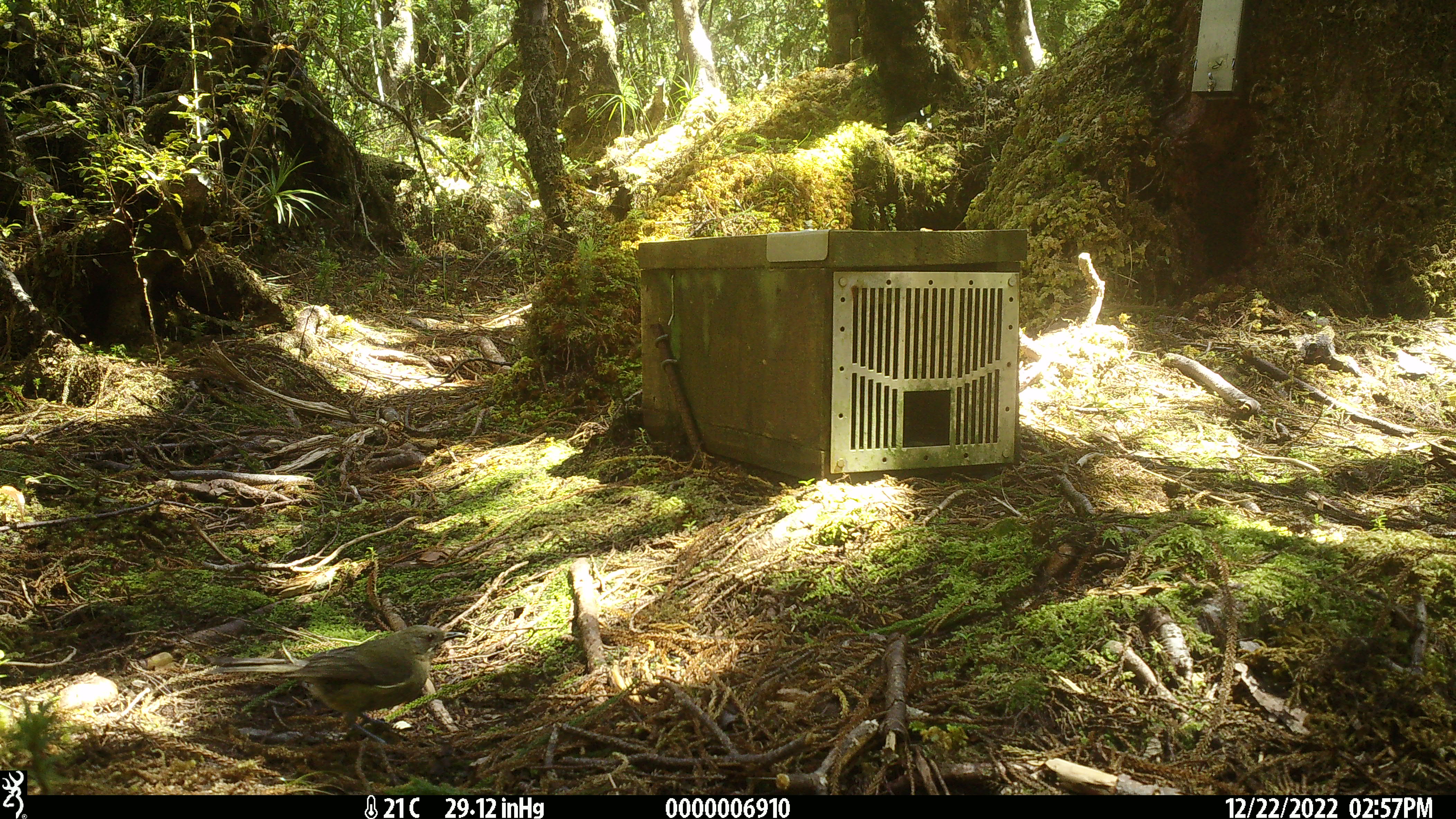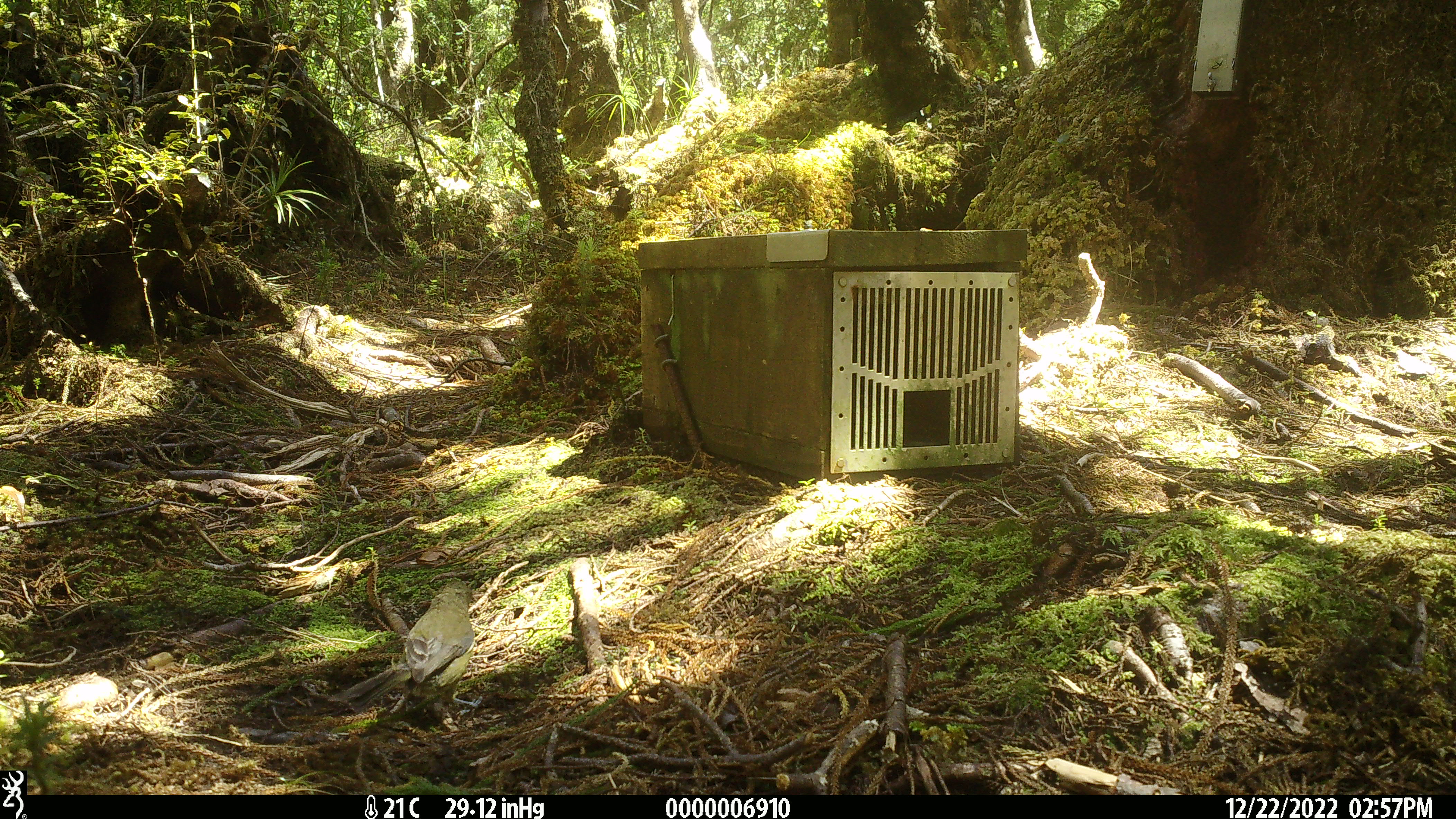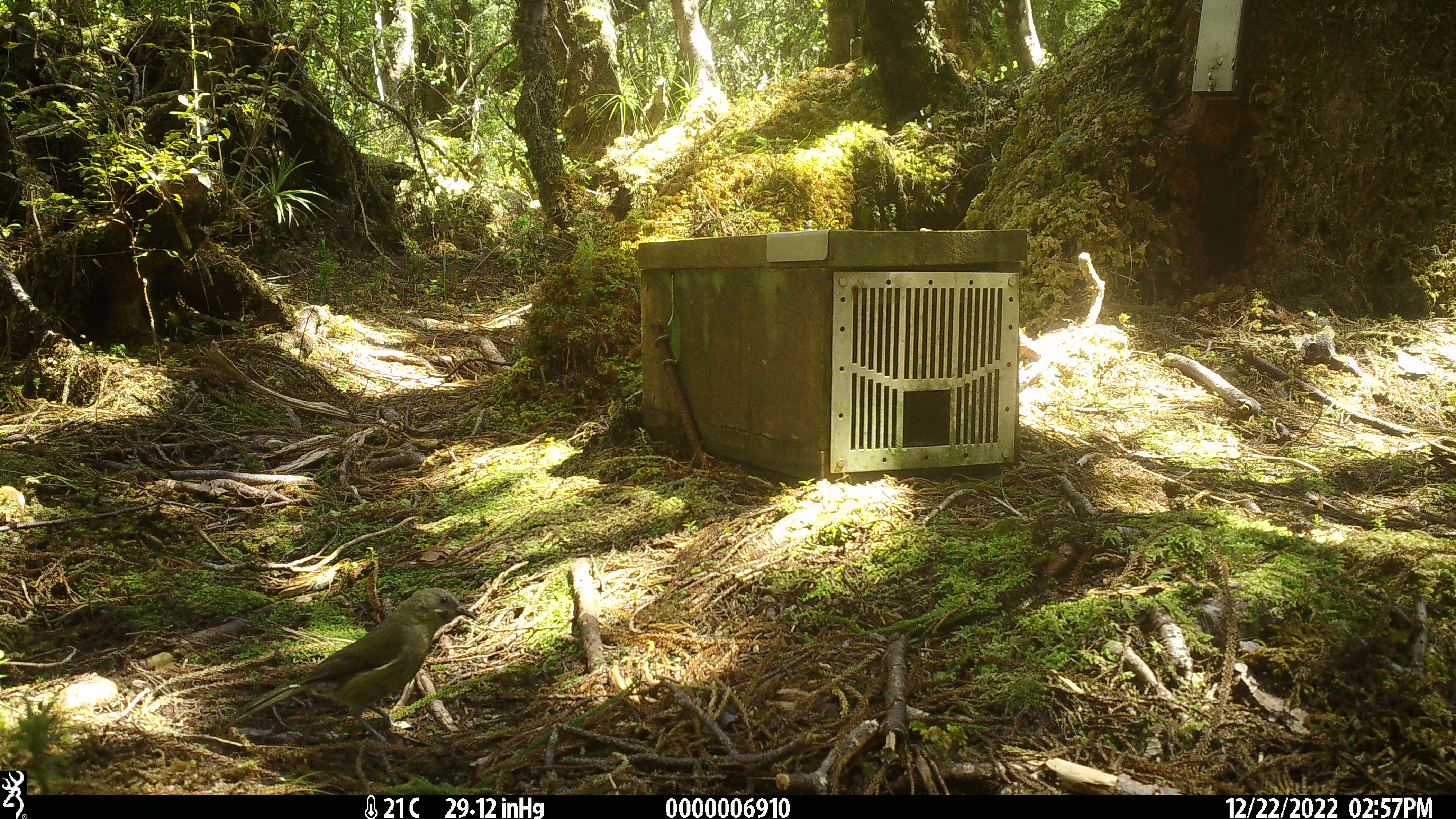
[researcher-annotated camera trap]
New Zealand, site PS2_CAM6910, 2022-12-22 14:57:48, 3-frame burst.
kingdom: Animalia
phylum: Chordata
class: Aves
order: Passeriformes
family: Meliphagidae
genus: Anthornis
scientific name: Anthornis melanura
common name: new zealand bellbird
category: bellbird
Bellbird (new zealand bellbird) (Anthornis melanura).